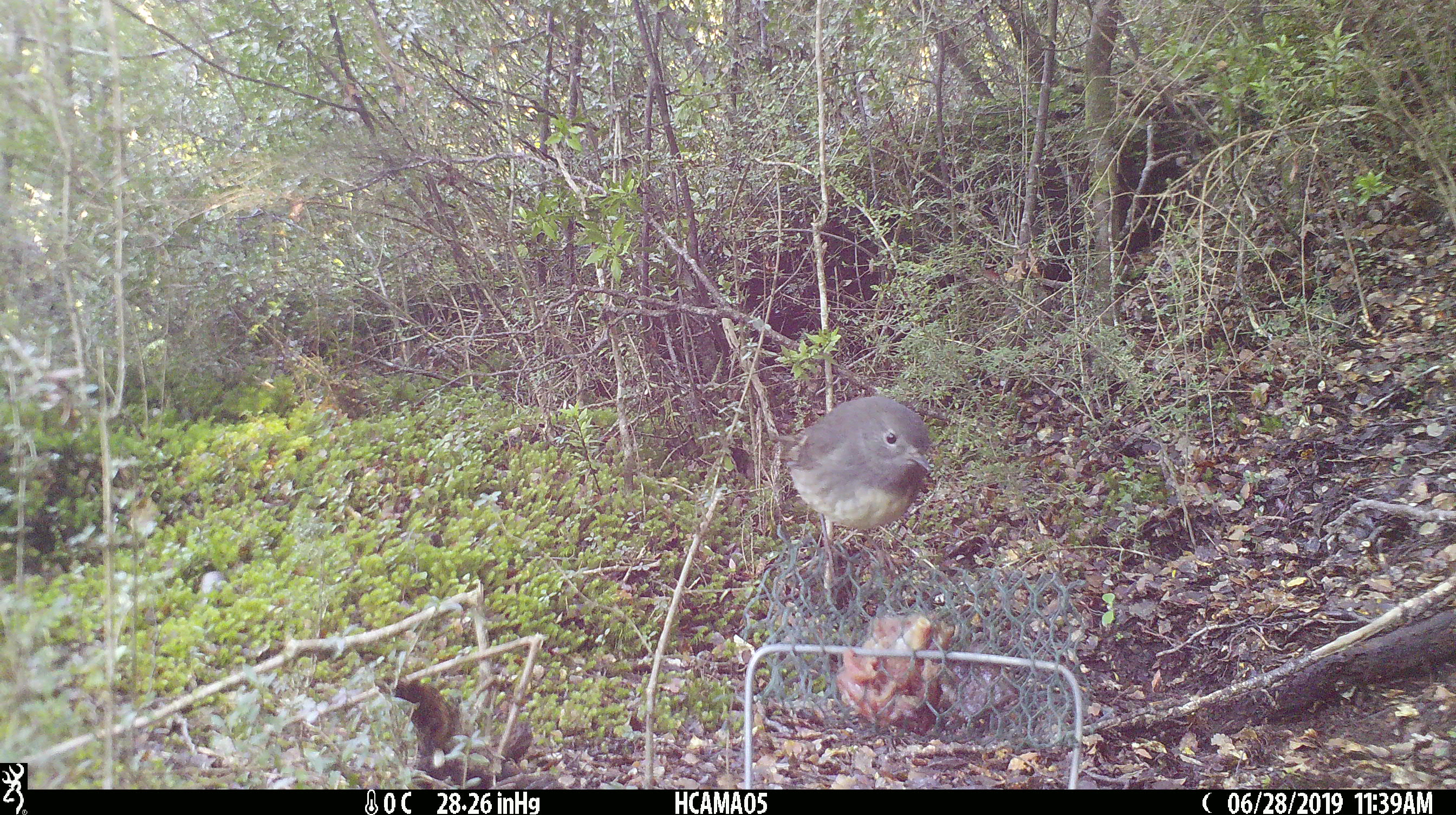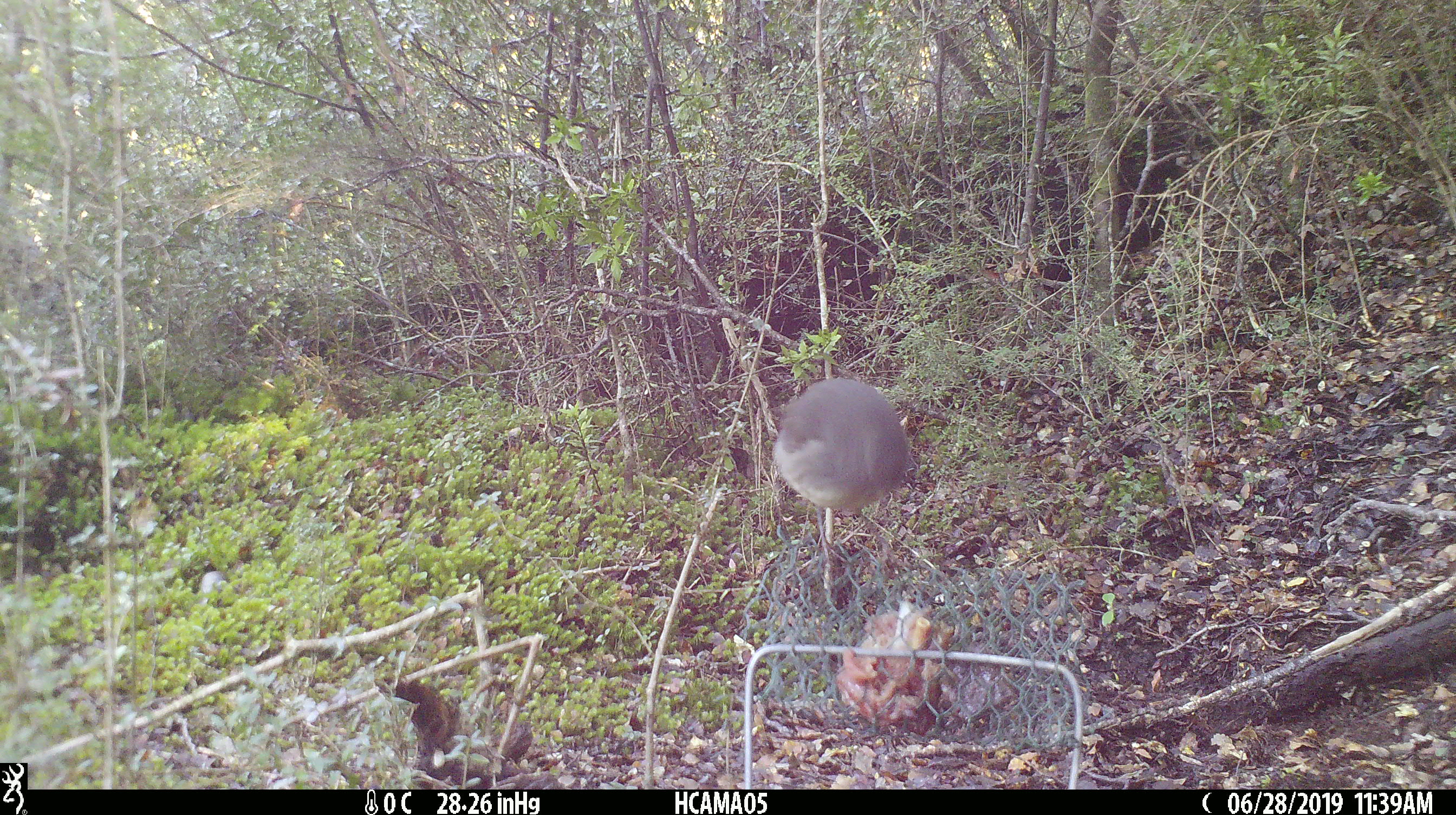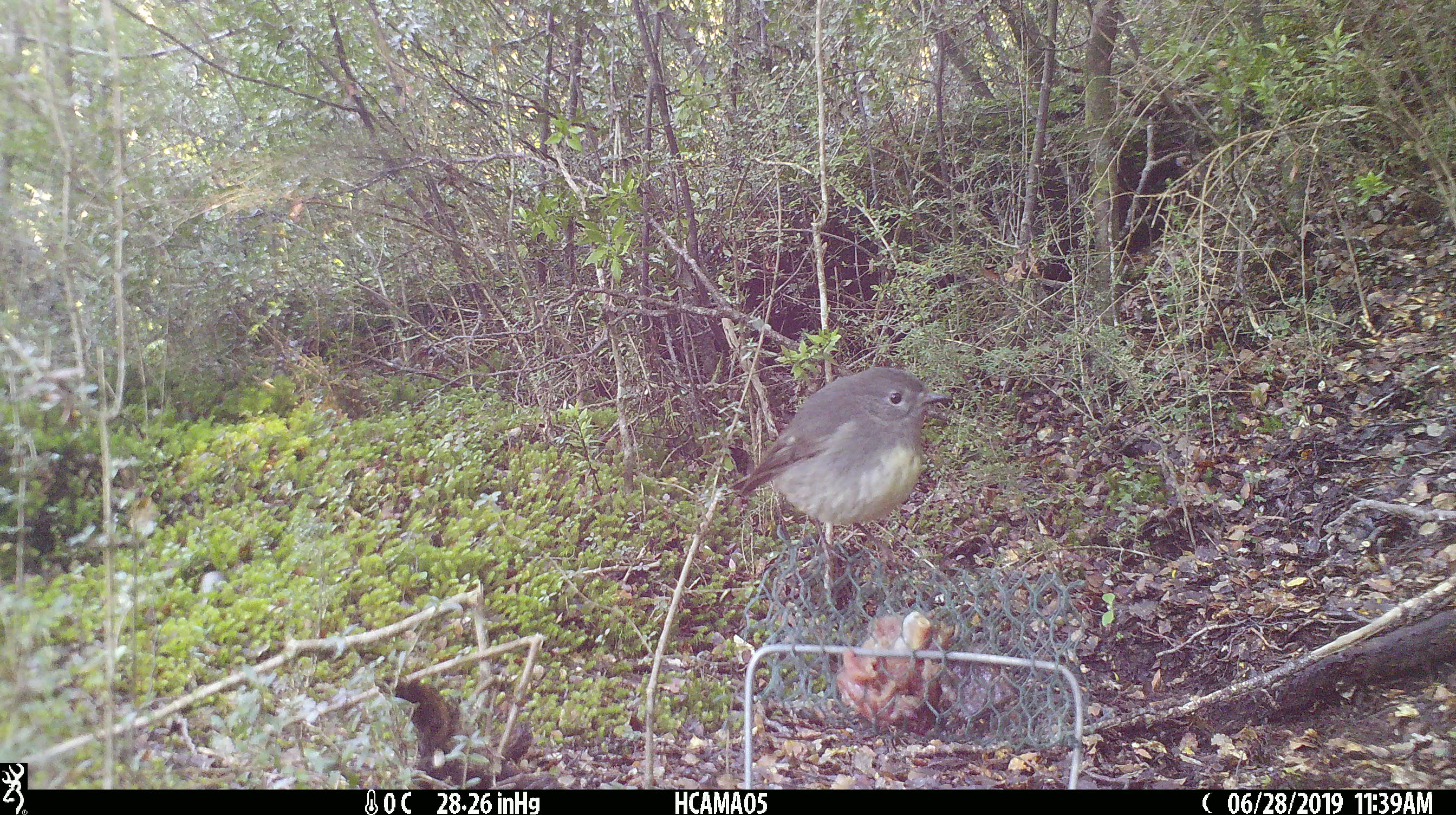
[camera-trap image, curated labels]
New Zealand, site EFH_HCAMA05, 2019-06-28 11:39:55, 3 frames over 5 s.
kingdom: Animalia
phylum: Chordata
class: Aves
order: Passeriformes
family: Petroicidae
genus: Petroica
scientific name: Petroica australis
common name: new zealand robin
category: robin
Robin (new zealand robin) (Petroica australis).